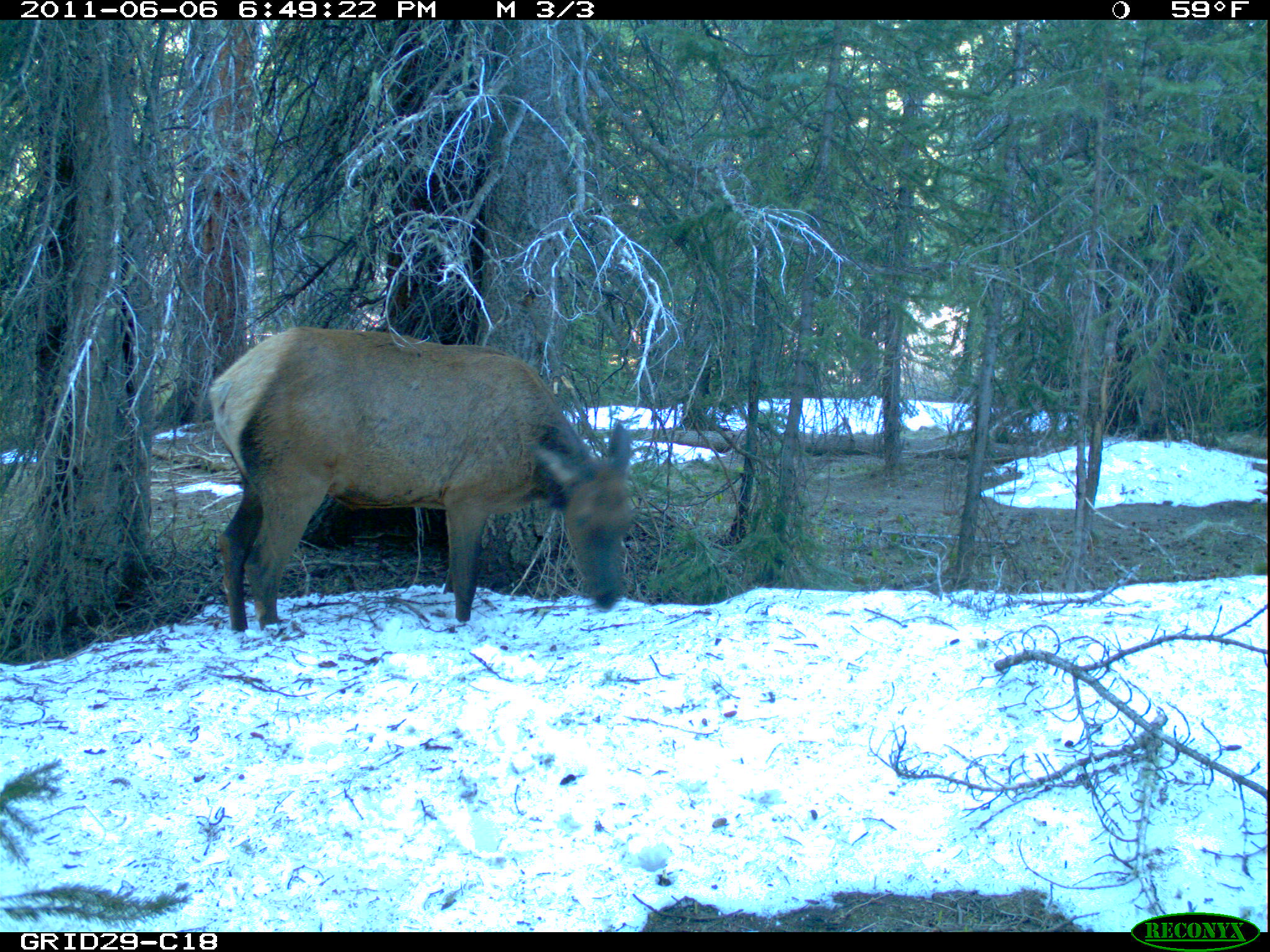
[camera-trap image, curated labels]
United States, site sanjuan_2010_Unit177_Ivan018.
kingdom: Animalia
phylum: Chordata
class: Mammalia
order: Artiodactyla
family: Cervidae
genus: Cervus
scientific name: Cervus elaphus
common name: red deer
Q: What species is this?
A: Cervus elaphus (red deer).